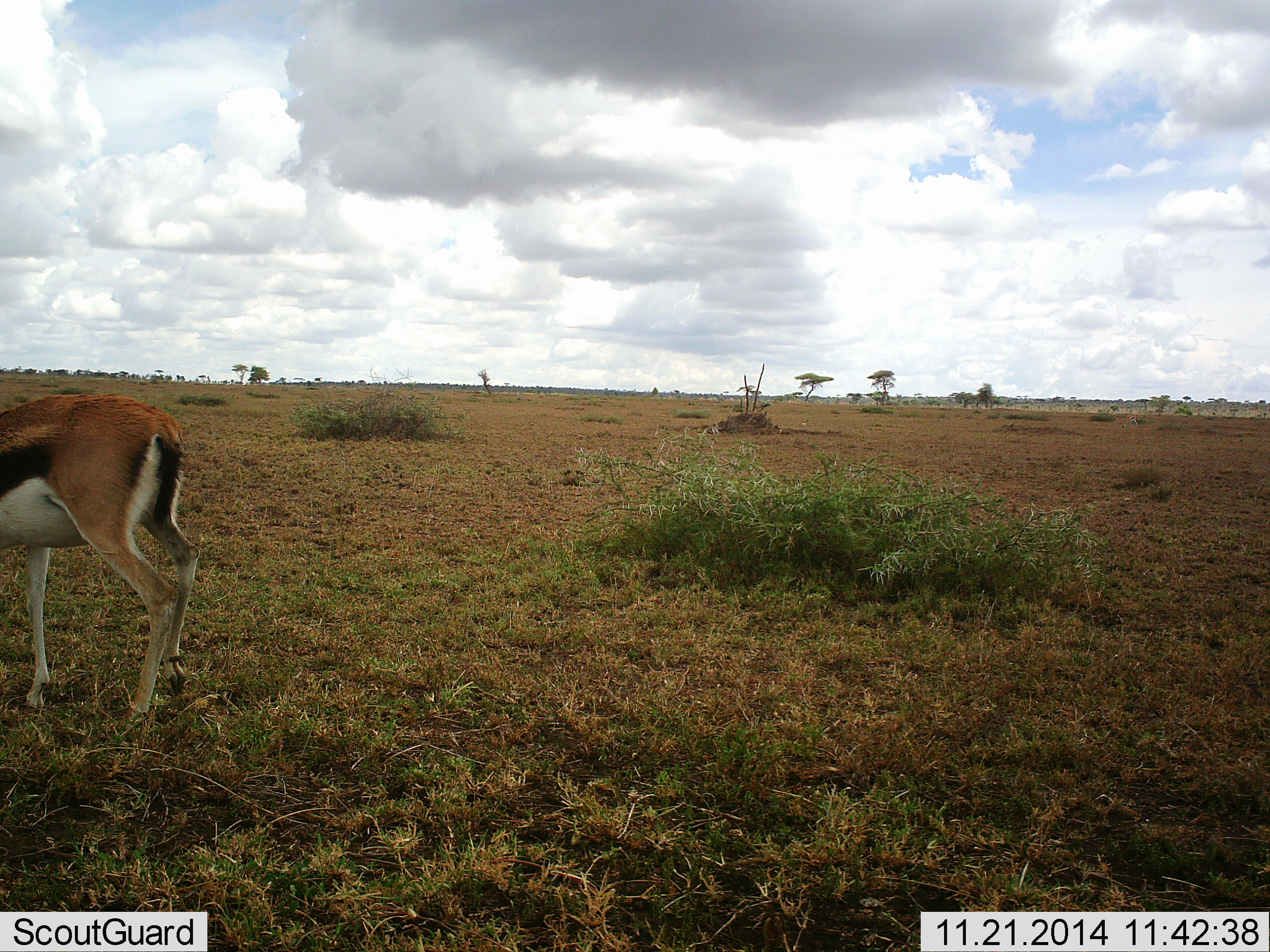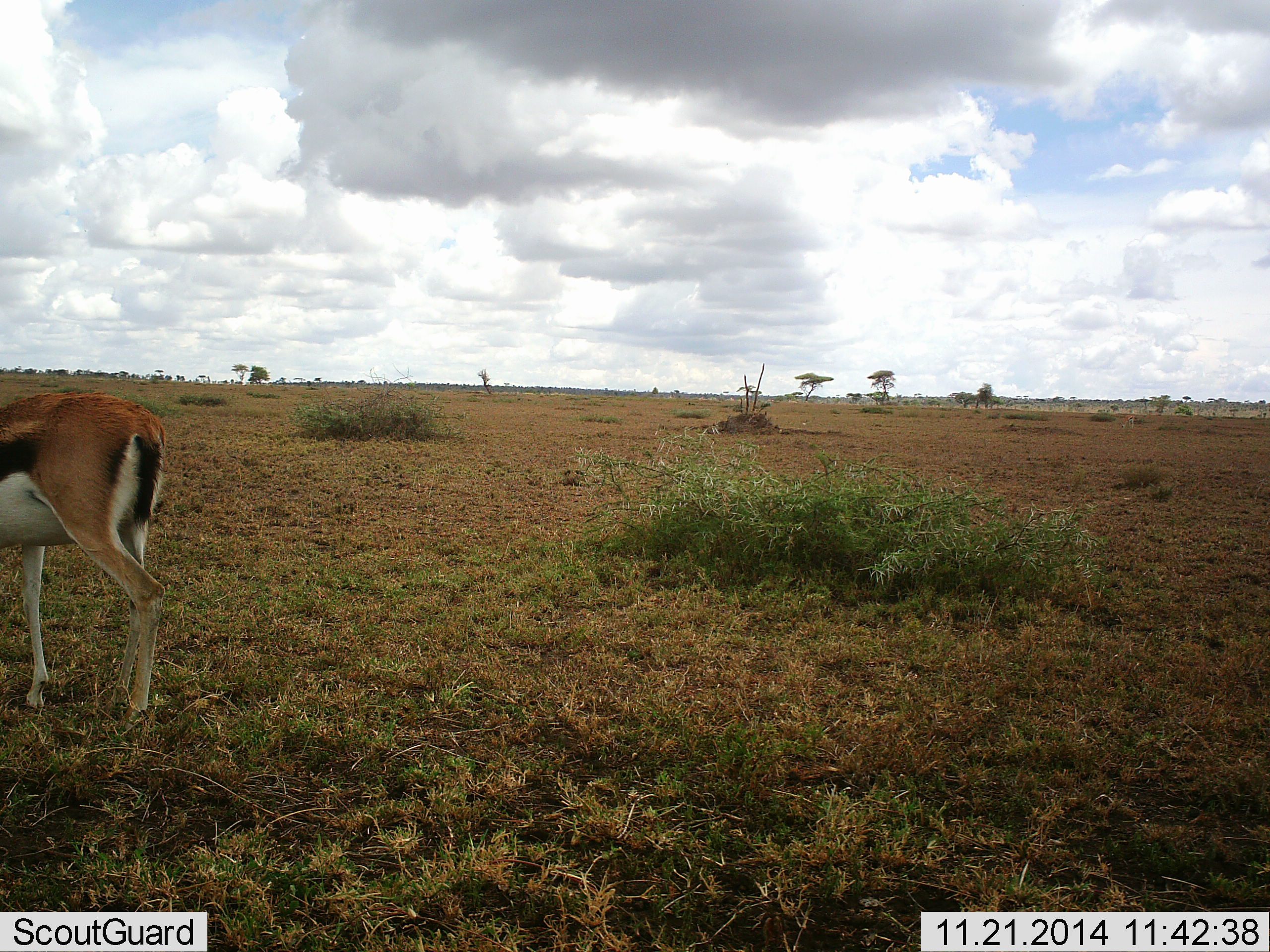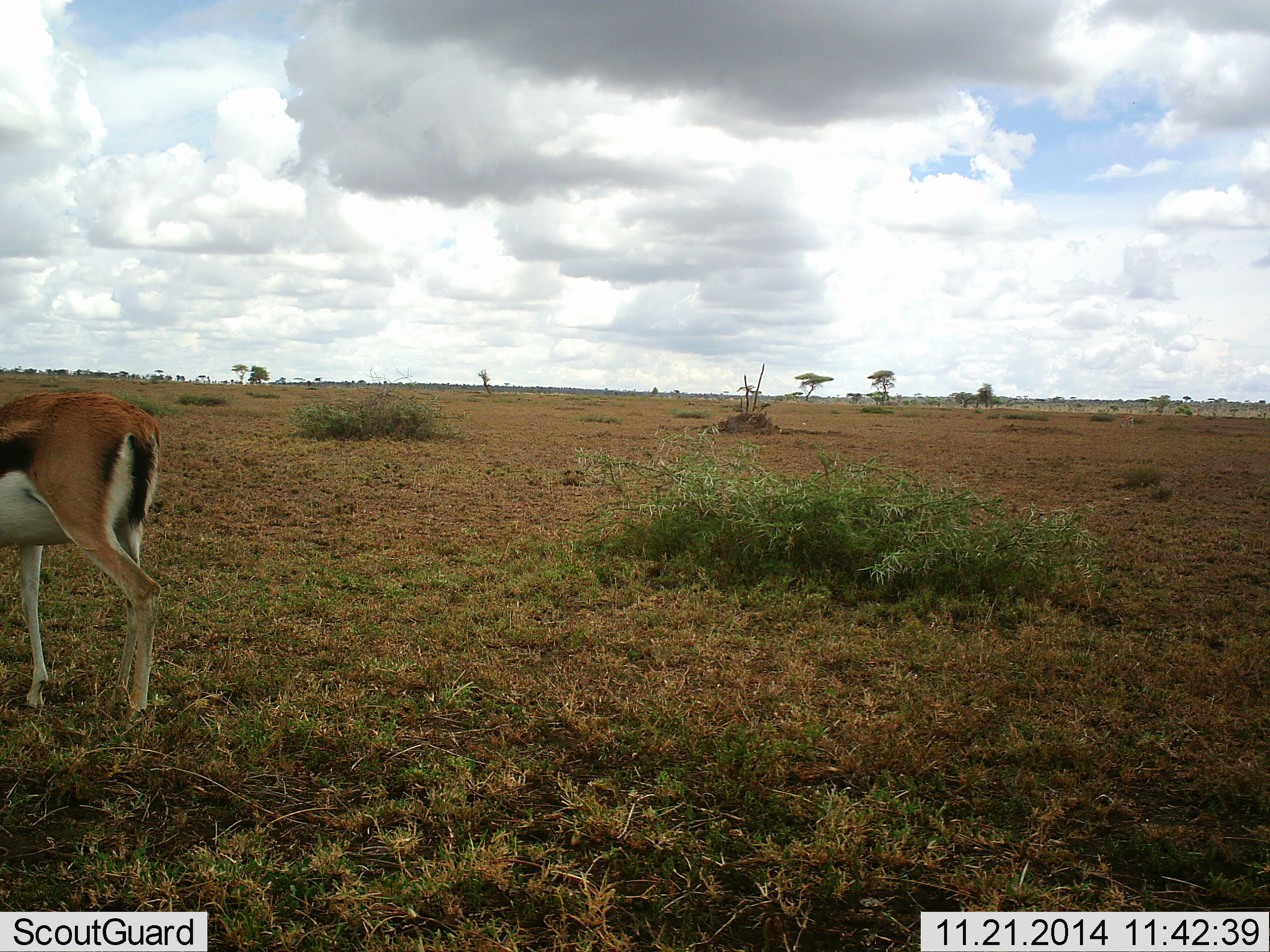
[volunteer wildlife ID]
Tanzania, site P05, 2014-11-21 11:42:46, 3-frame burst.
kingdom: Animalia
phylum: Chordata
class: Mammalia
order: Artiodactyla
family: Bovidae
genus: Eudorcas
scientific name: Eudorcas thomsonii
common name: thomson's gazelle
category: gazellethomsons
Gazellethomsons (thomson's gazelle) (Eudorcas thomsonii), count 1. Behavior (volunteer vote fractions): standing 50%, resting 0%, moving 30%, interacting 0%. Young present (vote fraction): 0%. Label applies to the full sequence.